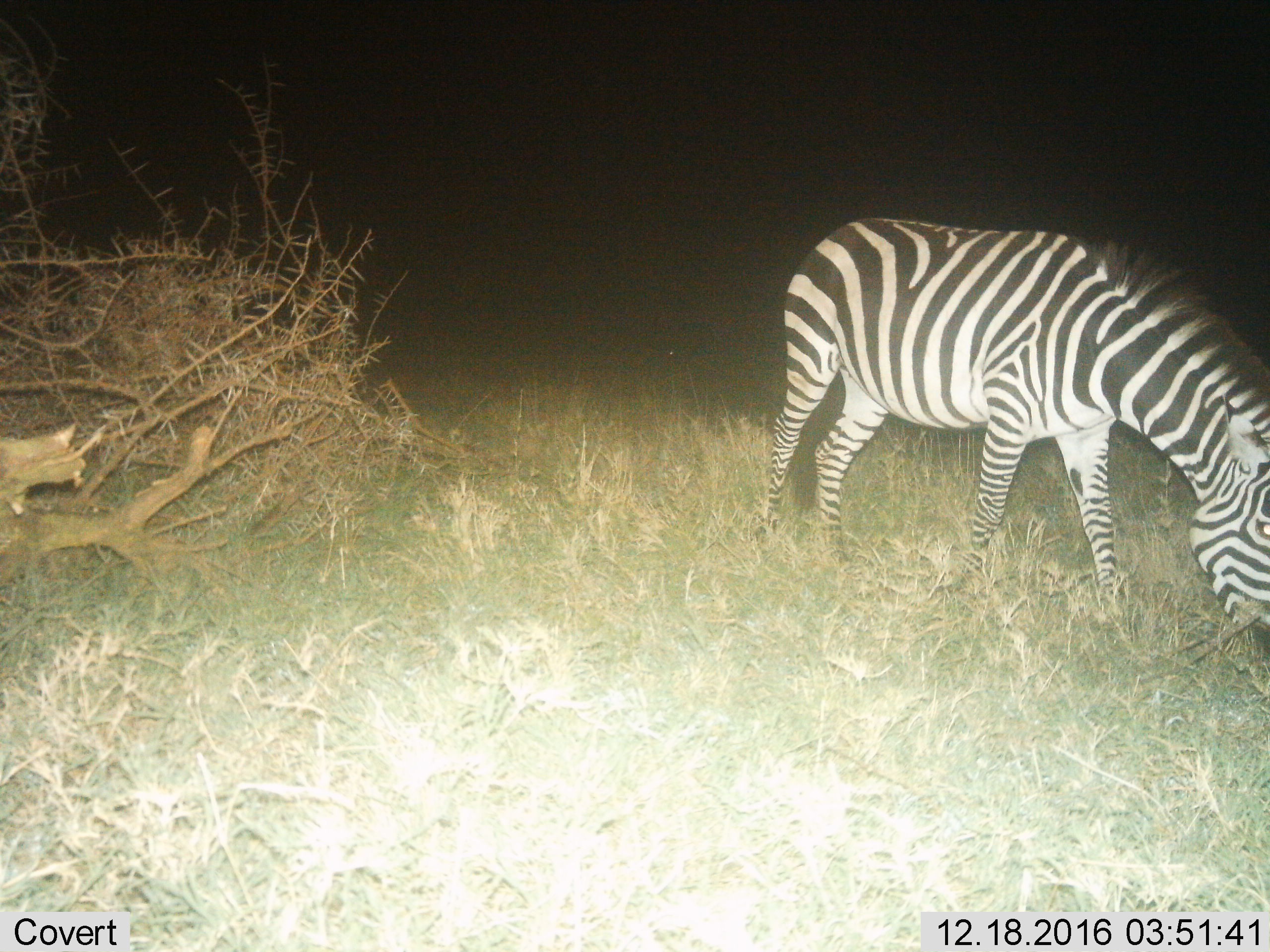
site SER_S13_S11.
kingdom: Animalia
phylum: Chordata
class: Mammalia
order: Perissodactyla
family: Equidae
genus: Equus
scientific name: Equus quagga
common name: plains zebra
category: zebraplains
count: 1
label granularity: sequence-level